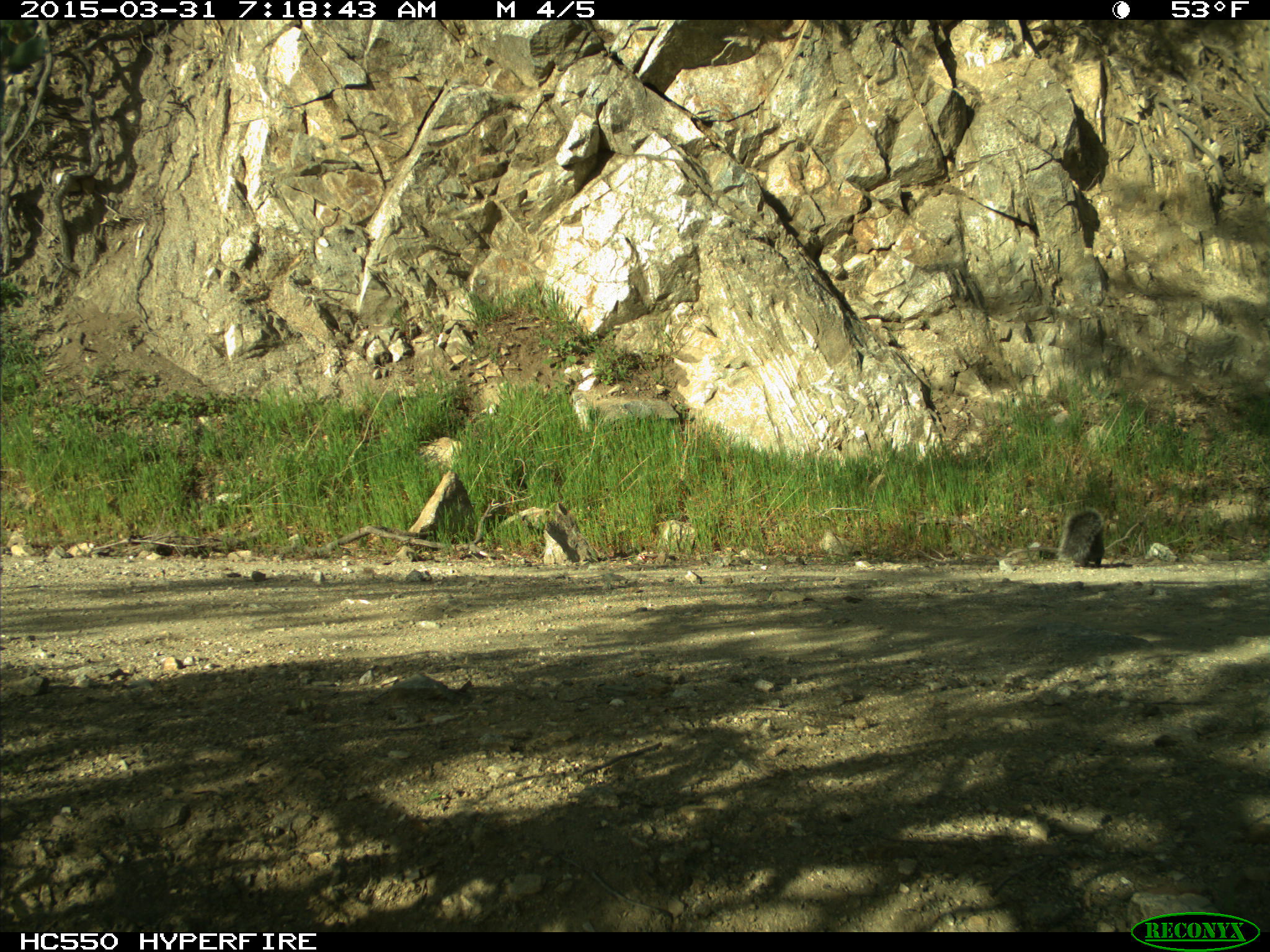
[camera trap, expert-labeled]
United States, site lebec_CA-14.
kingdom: Animalia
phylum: Chordata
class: Mammalia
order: Rodentia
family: Sciuridae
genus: Sciurus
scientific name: Sciurus carolinensis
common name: eastern gray squirrel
Sciurus carolinensis (eastern gray squirrel).